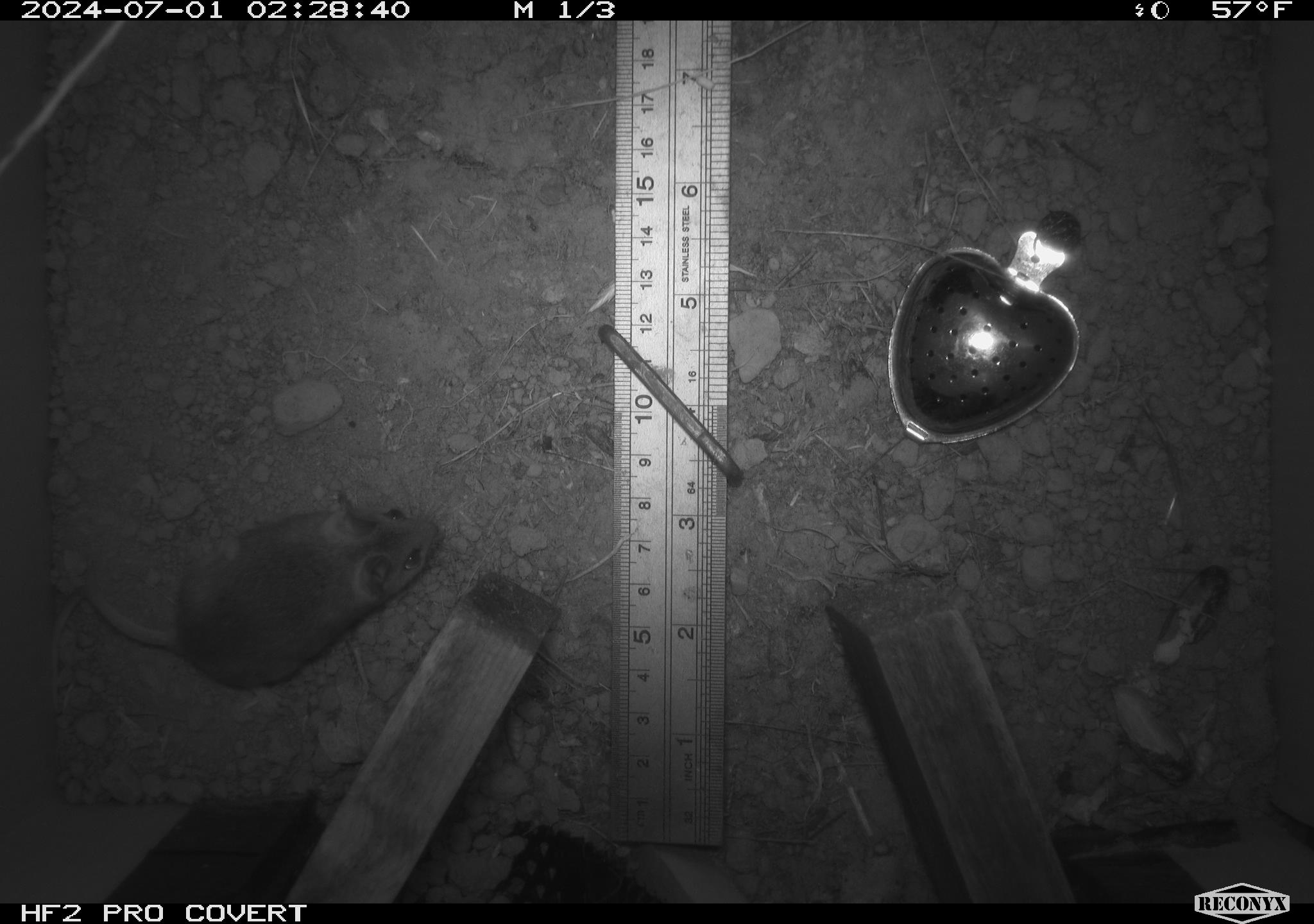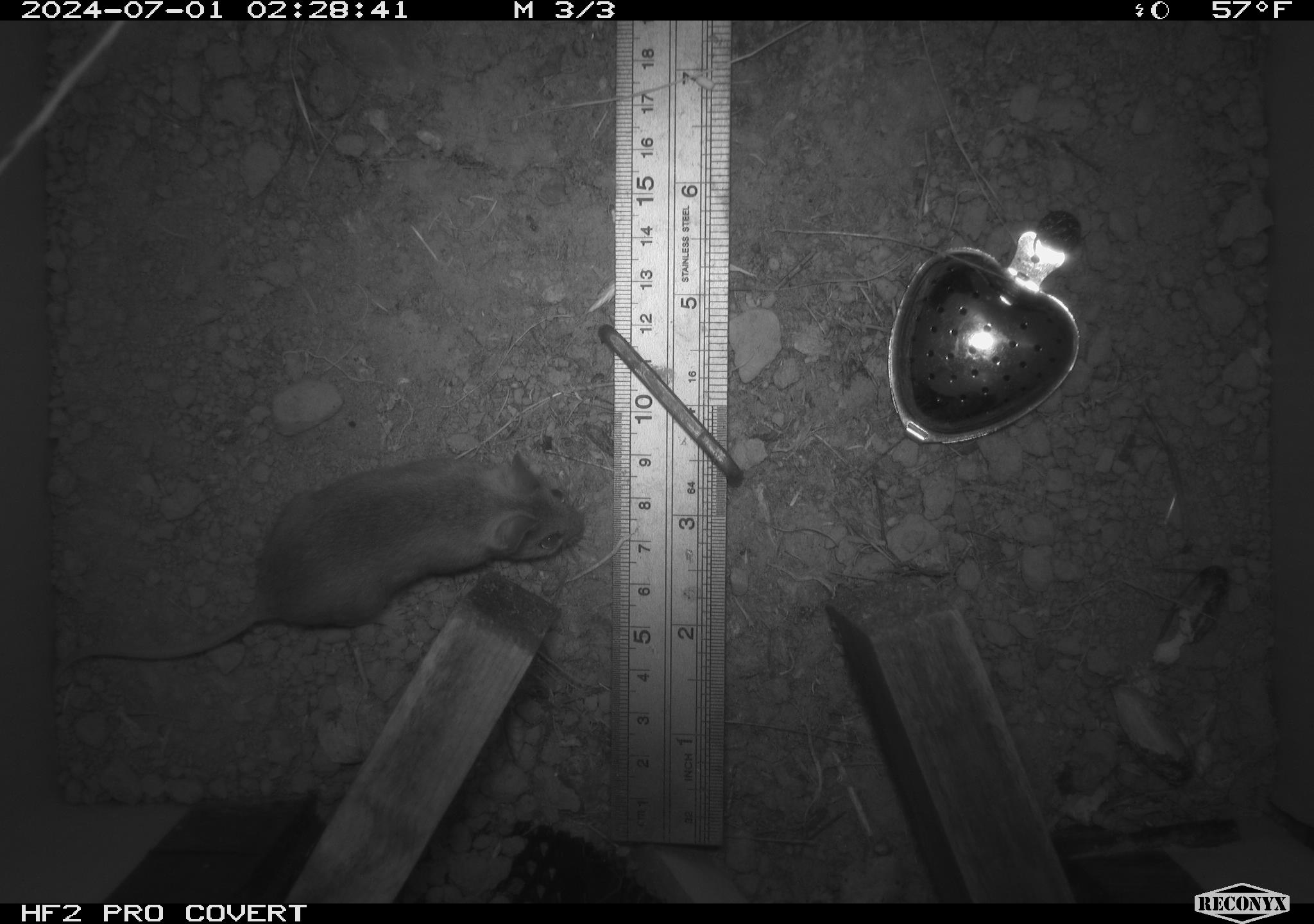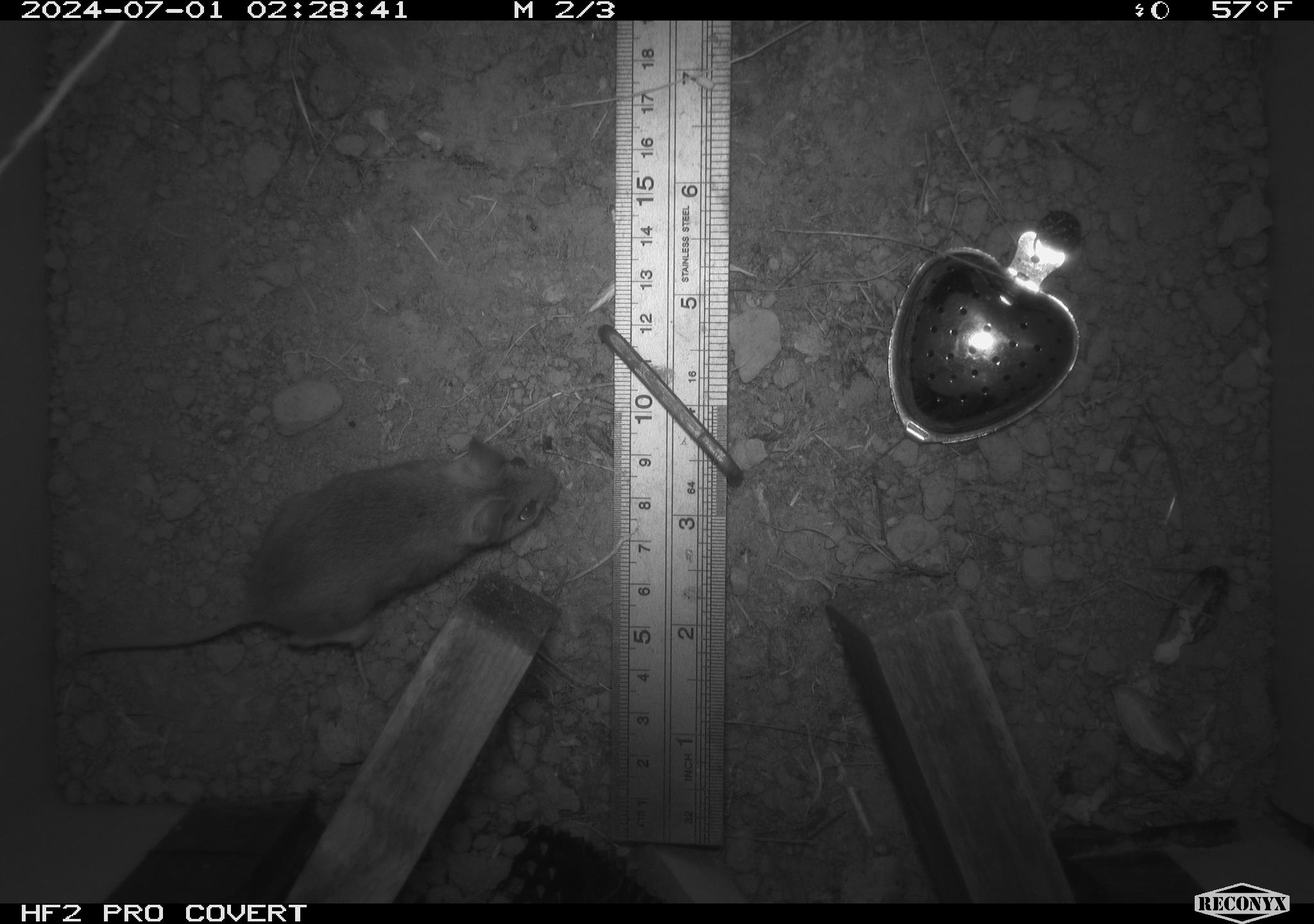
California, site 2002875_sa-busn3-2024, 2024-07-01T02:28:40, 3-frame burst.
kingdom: Animalia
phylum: Chordata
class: Mammalia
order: Rodentia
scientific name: Rodentia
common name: mouse species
Mouse species (Rodentia).